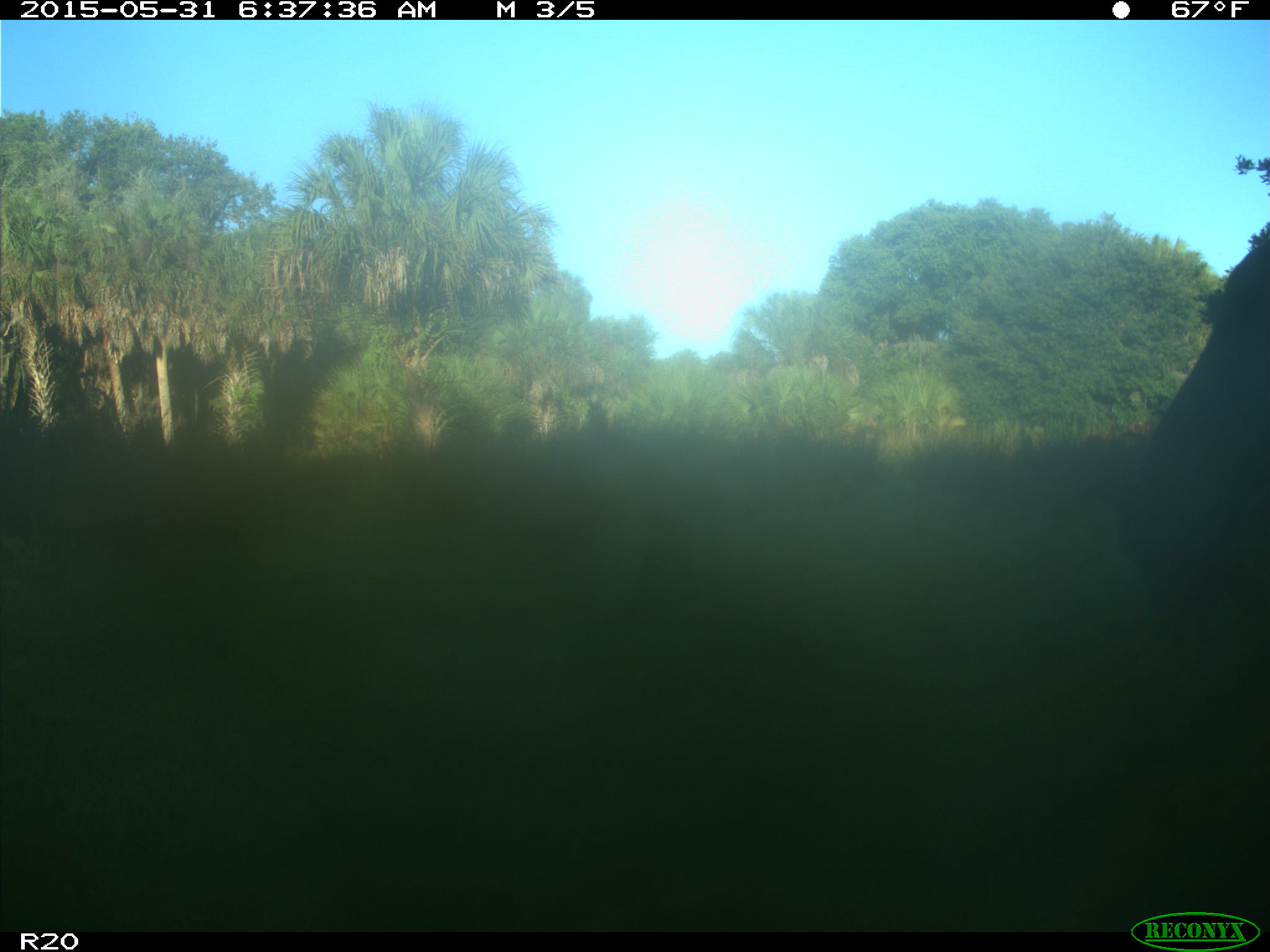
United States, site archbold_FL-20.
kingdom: Animalia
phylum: Chordata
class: Mammalia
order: Artiodactyla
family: Bovidae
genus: Bos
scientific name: Bos taurus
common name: domestic cow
Bos taurus (domestic cow).